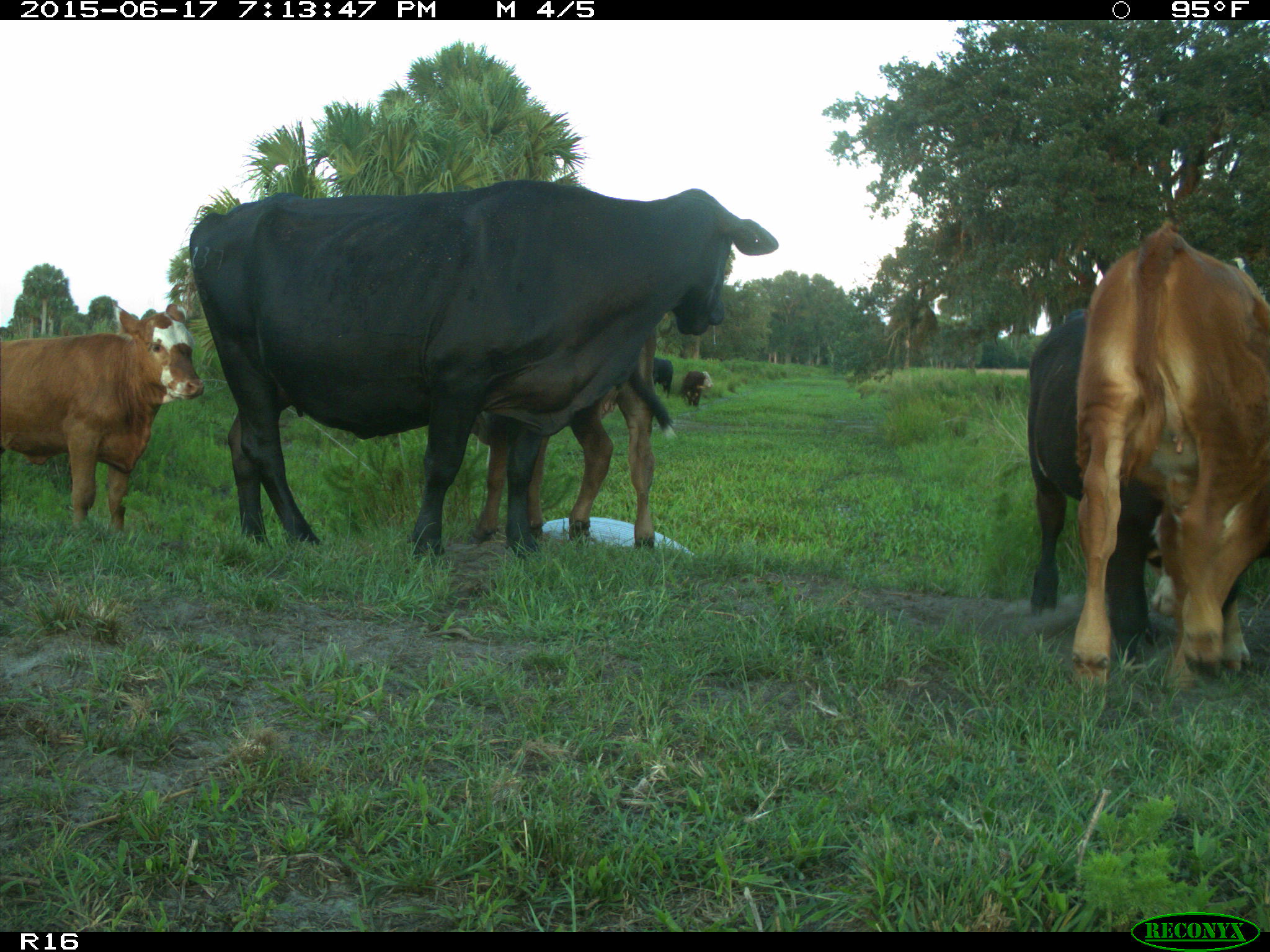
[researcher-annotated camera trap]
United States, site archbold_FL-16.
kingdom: Animalia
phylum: Chordata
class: Mammalia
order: Artiodactyla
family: Bovidae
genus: Bos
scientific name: Bos taurus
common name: domestic cow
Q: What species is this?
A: Bos taurus (domestic cow).